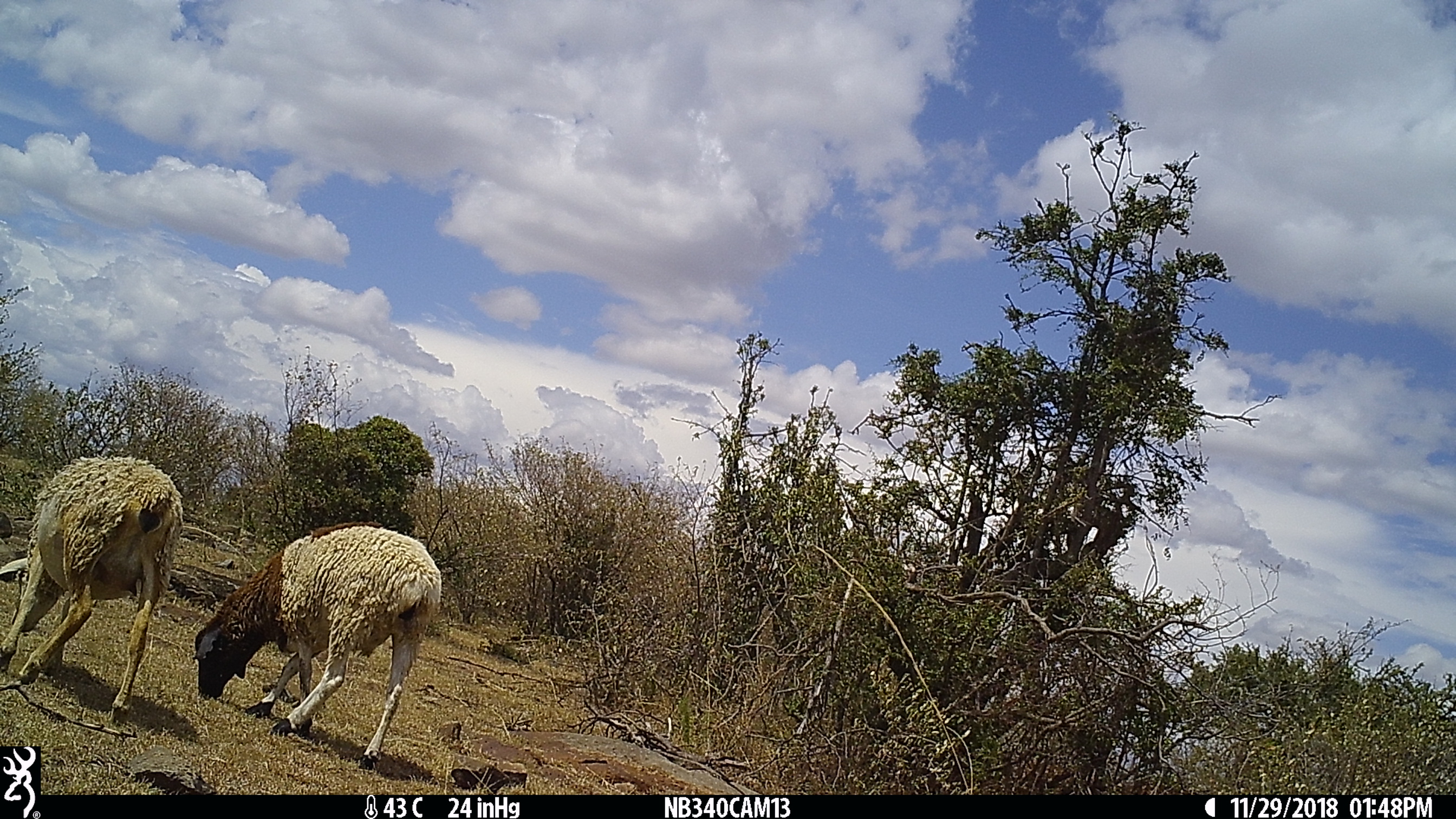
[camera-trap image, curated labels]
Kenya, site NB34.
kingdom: Animalia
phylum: Chordata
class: Mammalia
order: Artiodactyla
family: Bovidae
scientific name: Bovidae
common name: sheep or goat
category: shoat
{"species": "shoat (sheep or goat) (Bovidae)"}